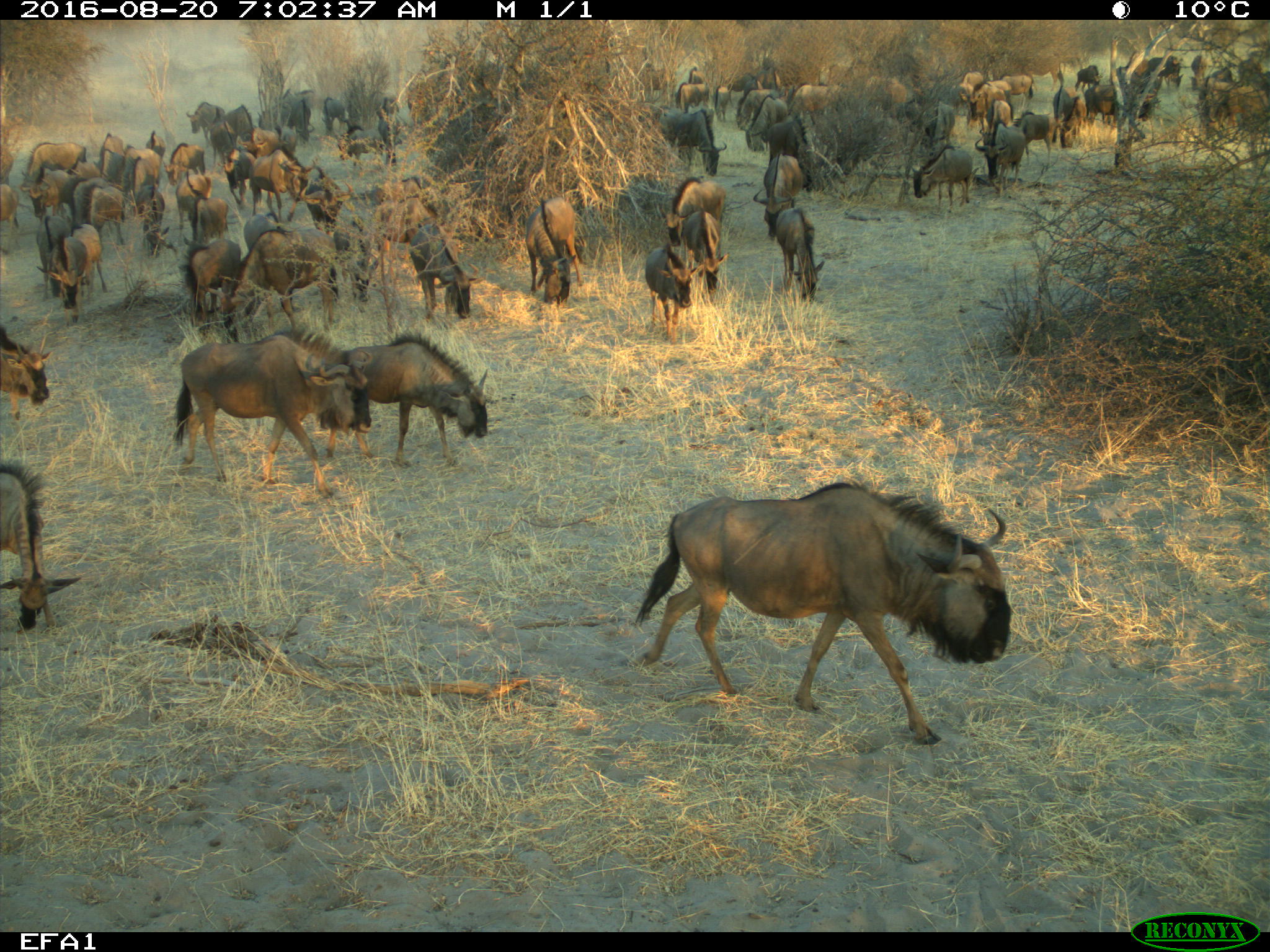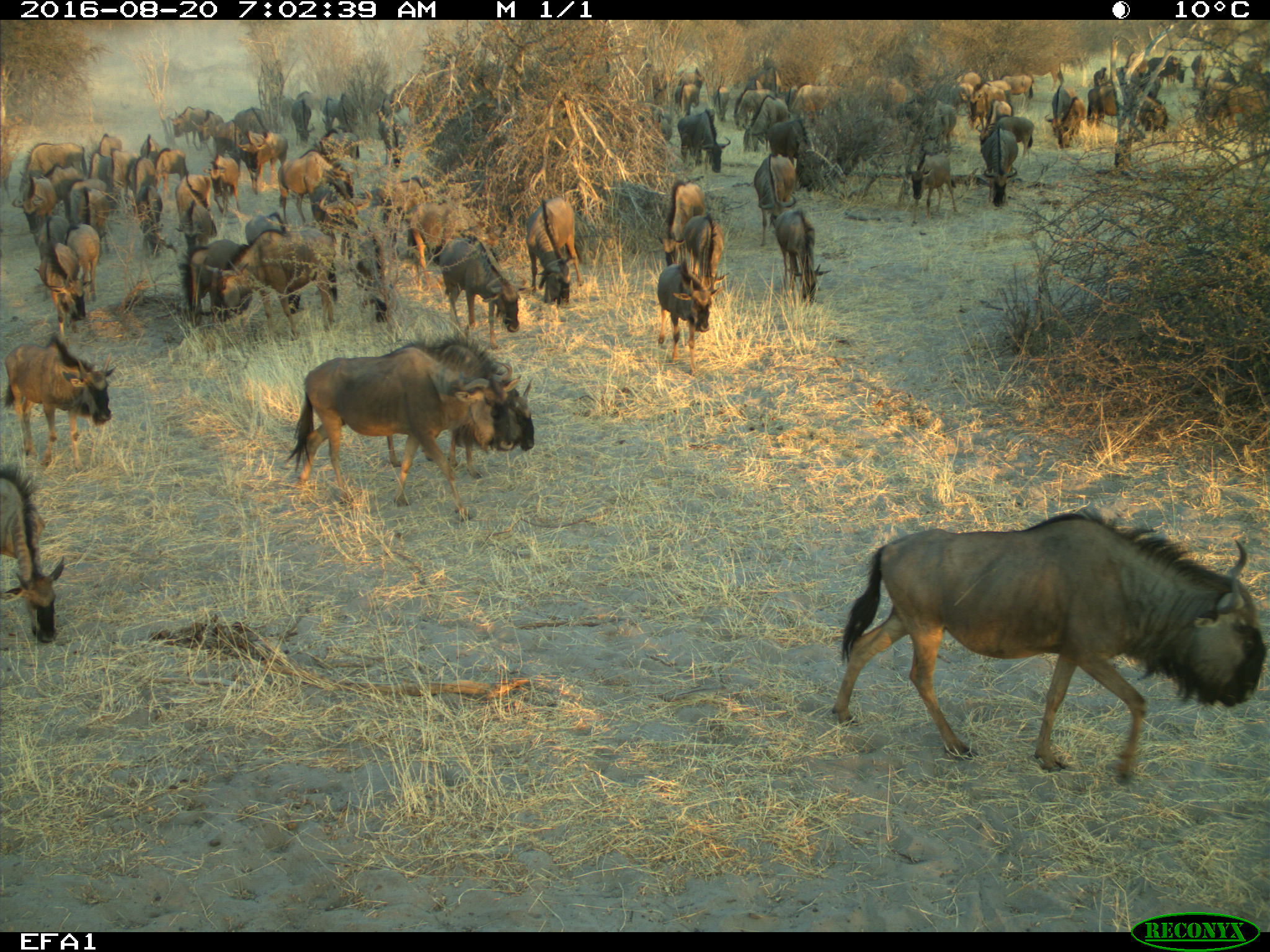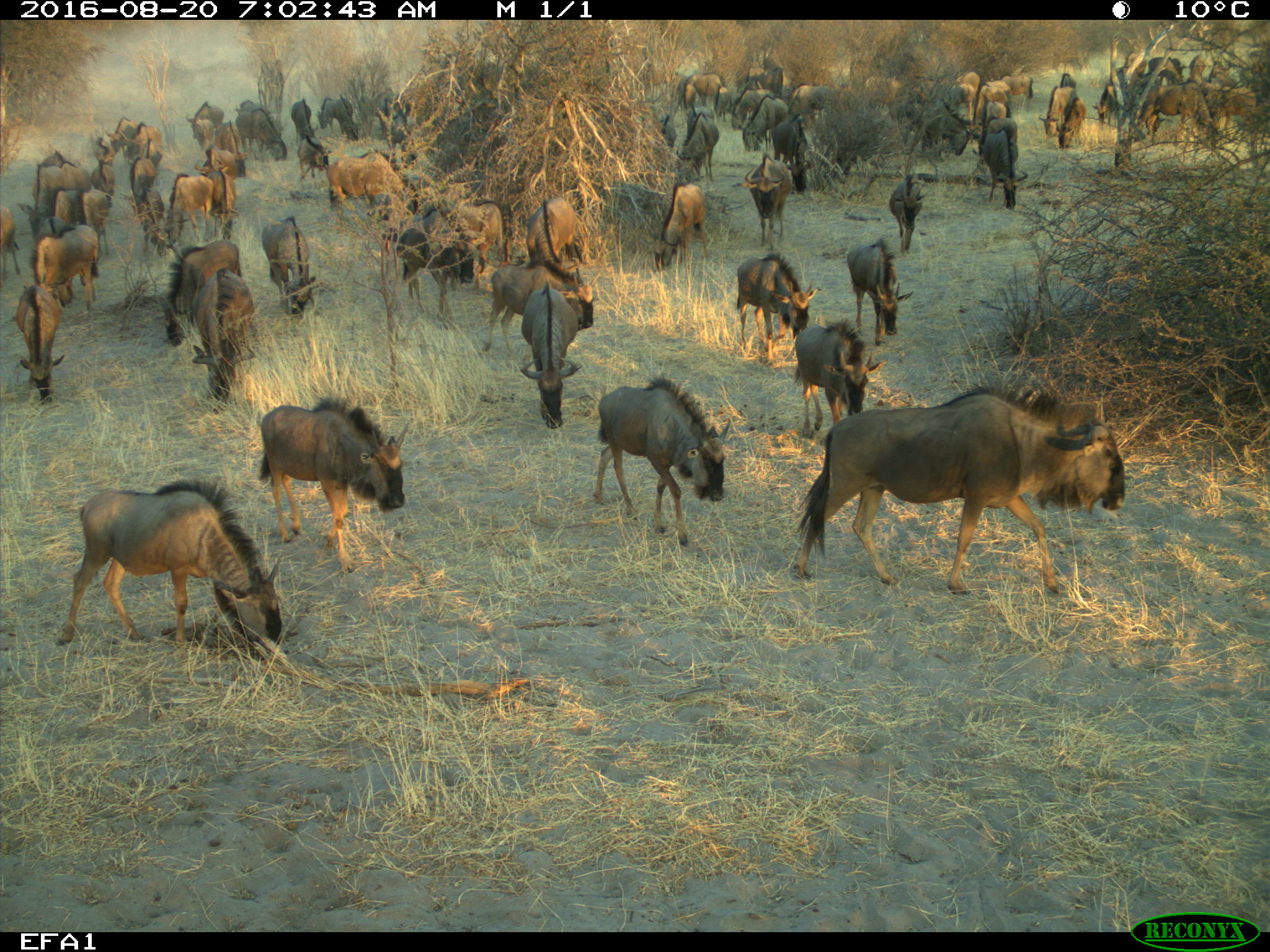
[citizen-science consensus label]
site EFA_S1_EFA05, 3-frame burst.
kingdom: Animalia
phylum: Chordata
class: Mammalia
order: Artiodactyla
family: Bovidae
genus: Connochaetes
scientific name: Connochaetes taurinus taurinus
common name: blue wildebeest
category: wildebeestblue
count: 51+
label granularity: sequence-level